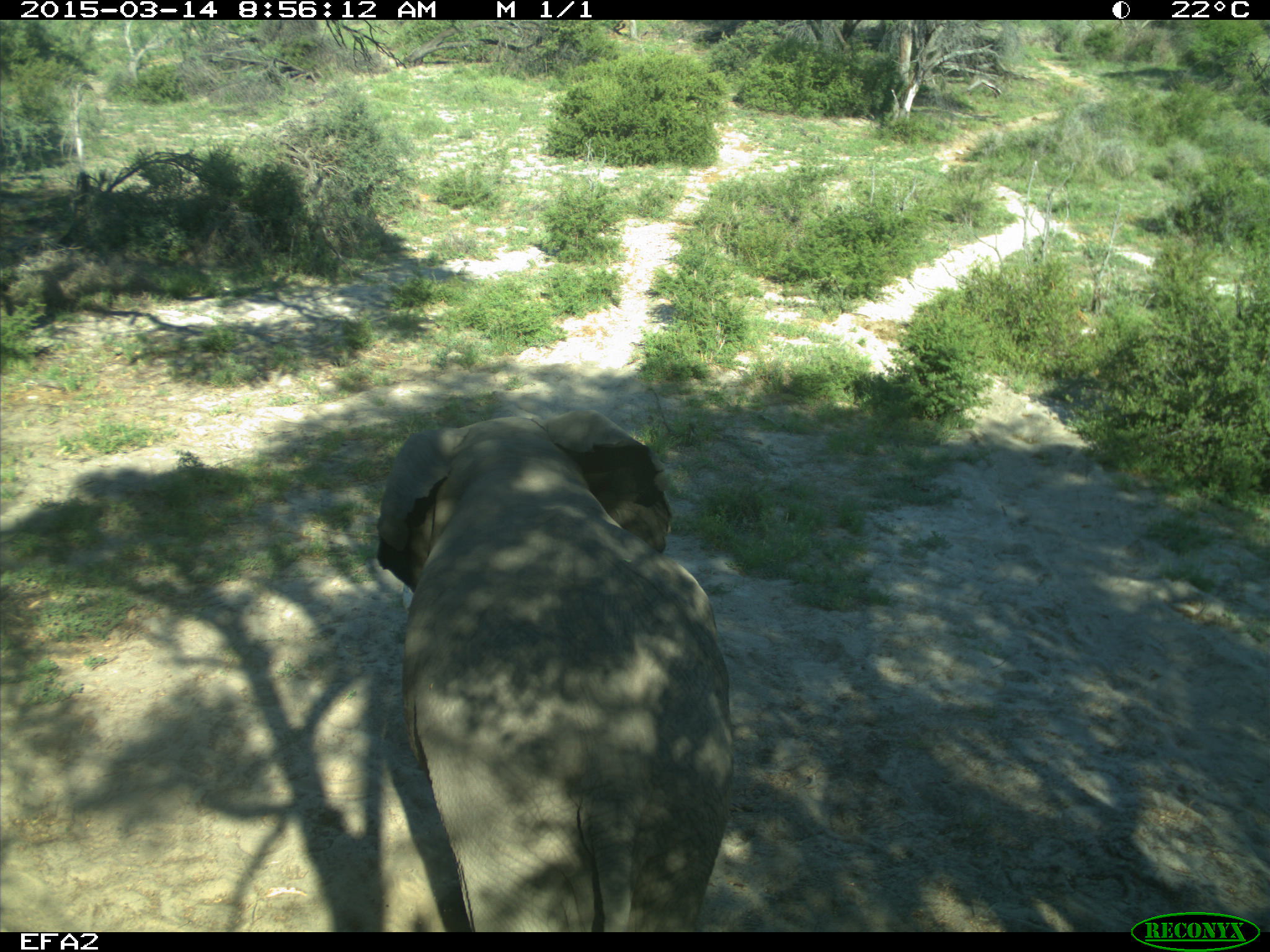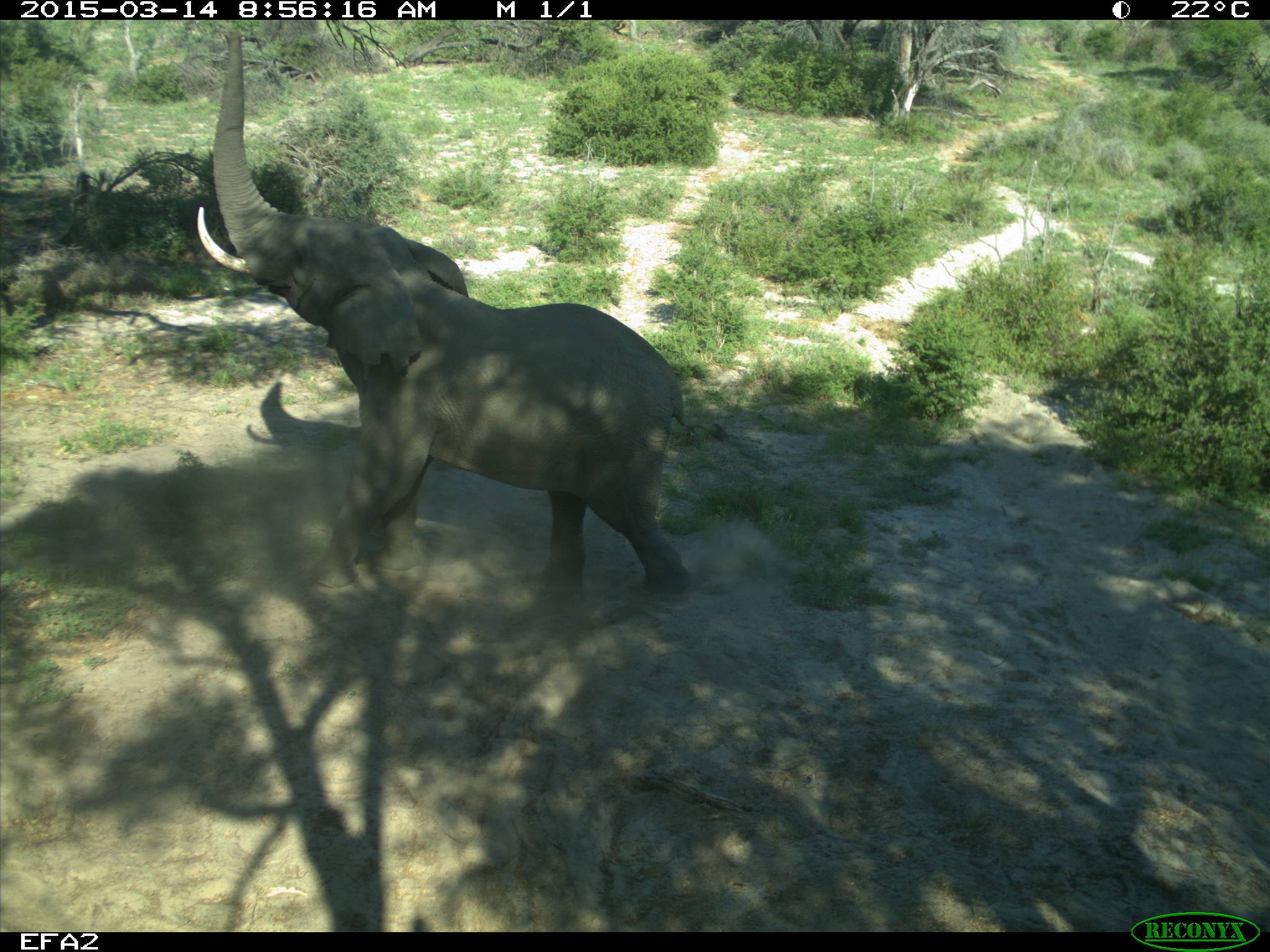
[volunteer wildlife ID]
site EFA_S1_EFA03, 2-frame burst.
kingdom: Animalia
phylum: Chordata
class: Mammalia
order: Proboscidea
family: Elephantidae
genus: Loxodonta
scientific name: Loxodonta africana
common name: african bush elephant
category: elephant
Elephant (african bush elephant) (Loxodonta africana), count 1. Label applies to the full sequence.